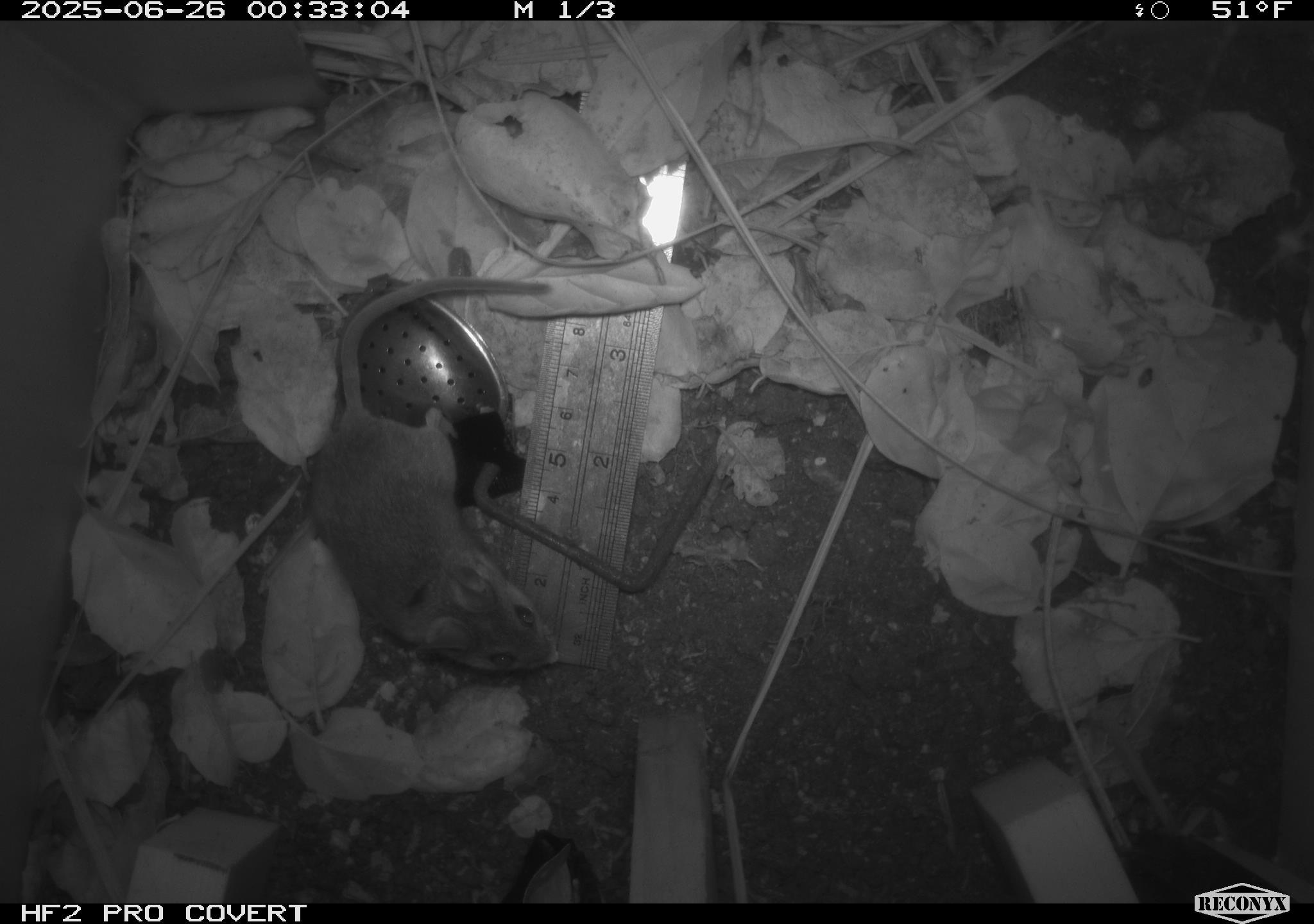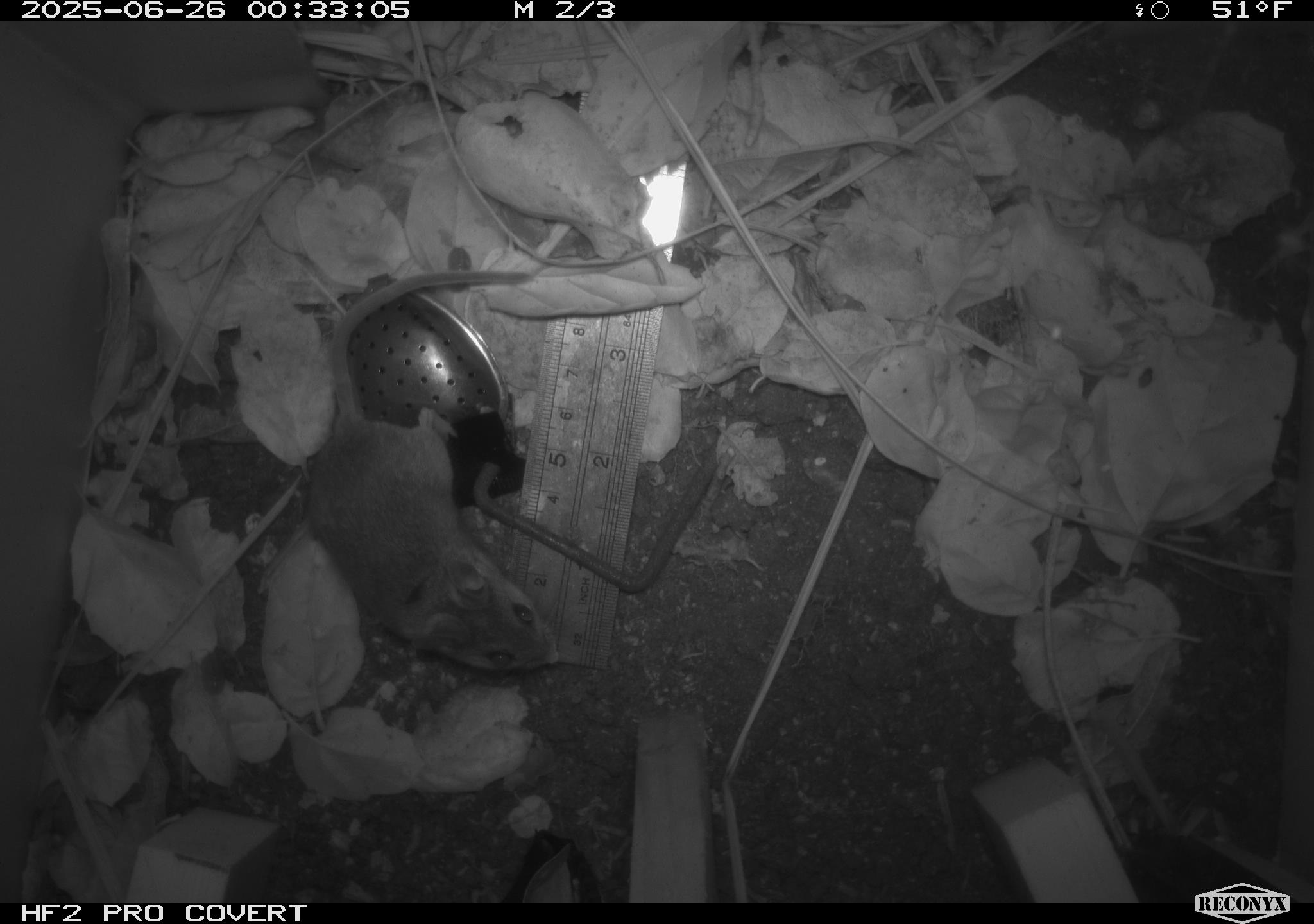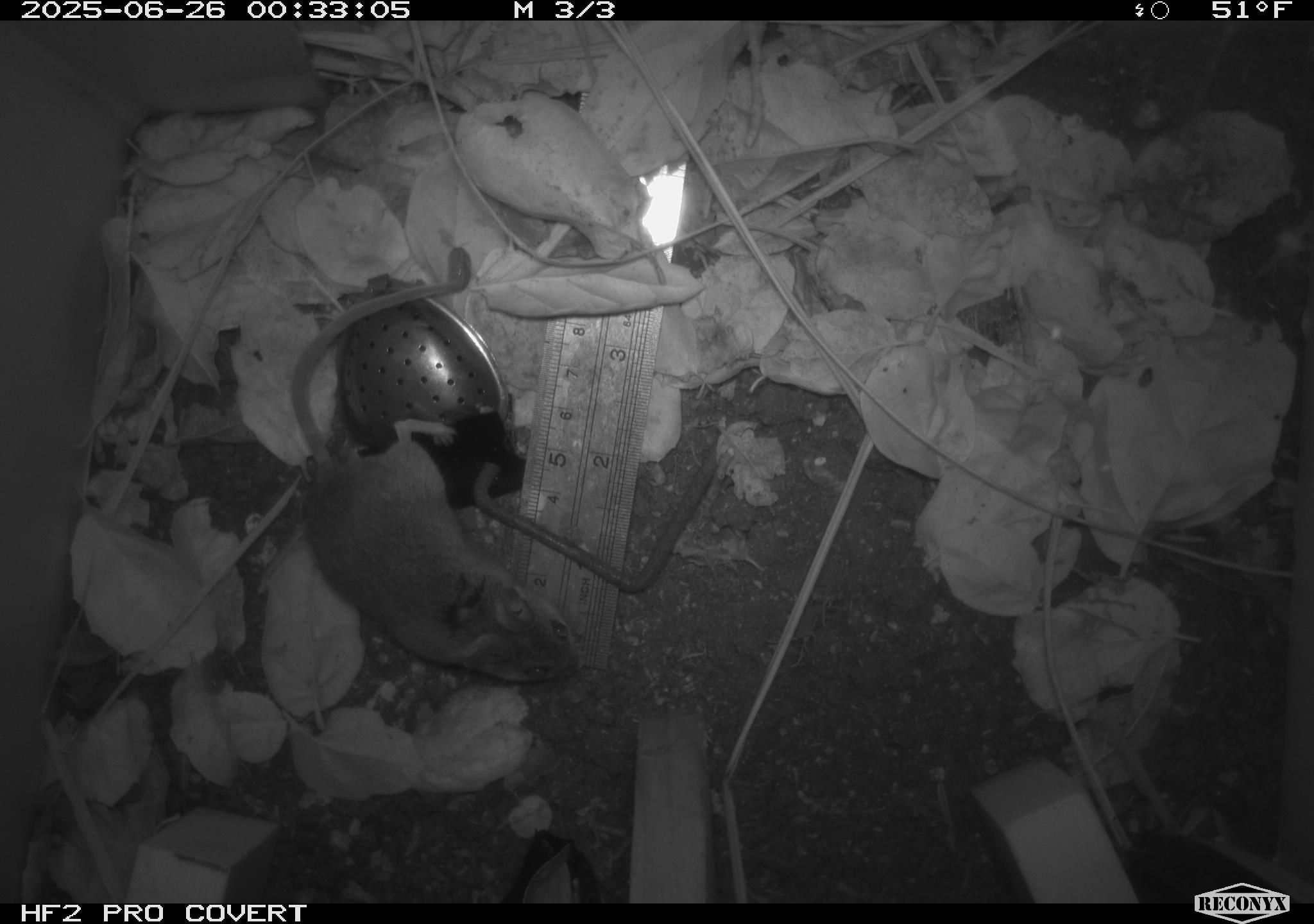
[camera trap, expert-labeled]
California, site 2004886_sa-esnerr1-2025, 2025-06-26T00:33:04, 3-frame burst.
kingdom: Animalia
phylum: Chordata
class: Mammalia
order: Rodentia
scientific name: Rodentia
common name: rodent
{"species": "rodent (Rodentia)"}